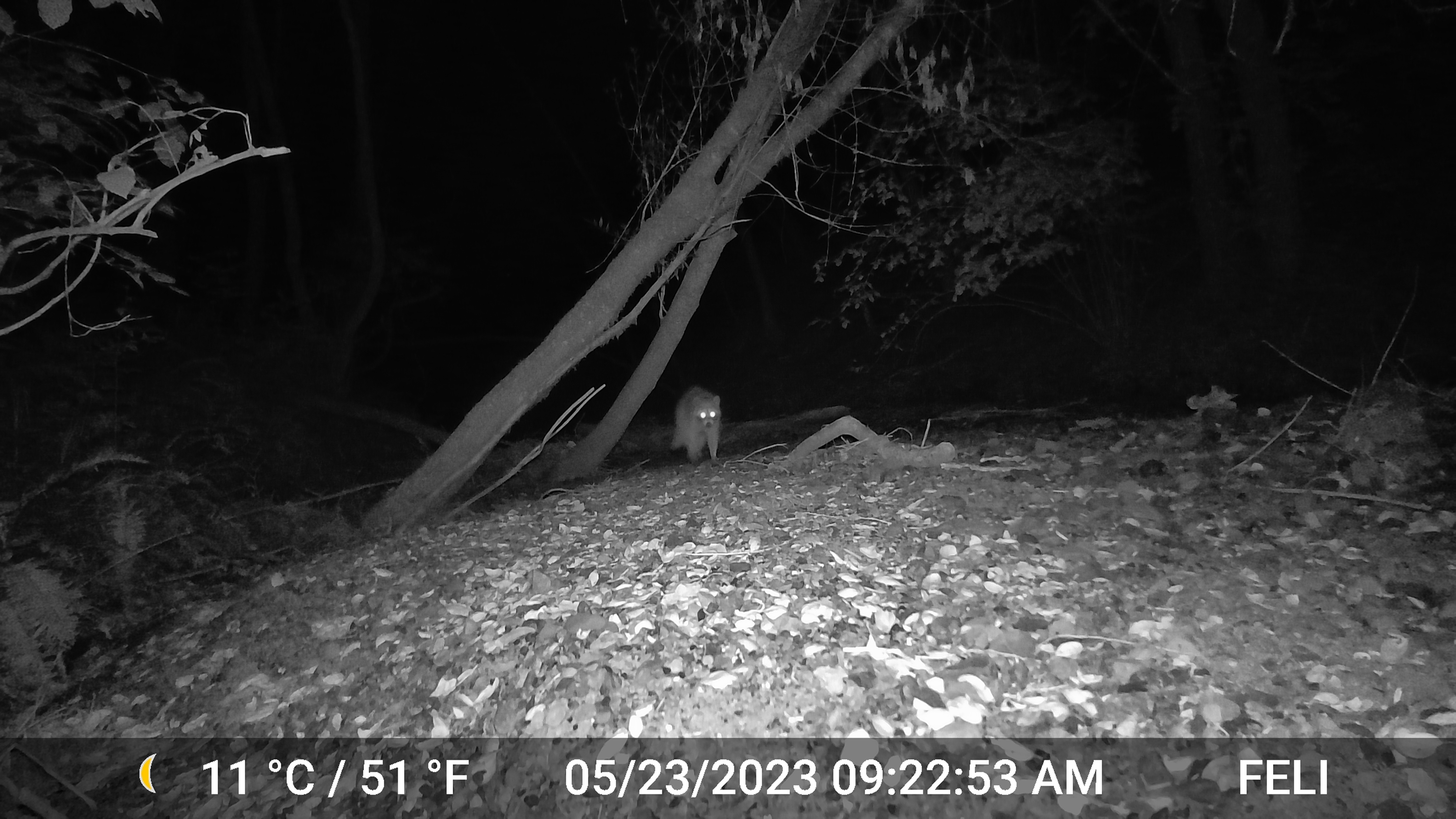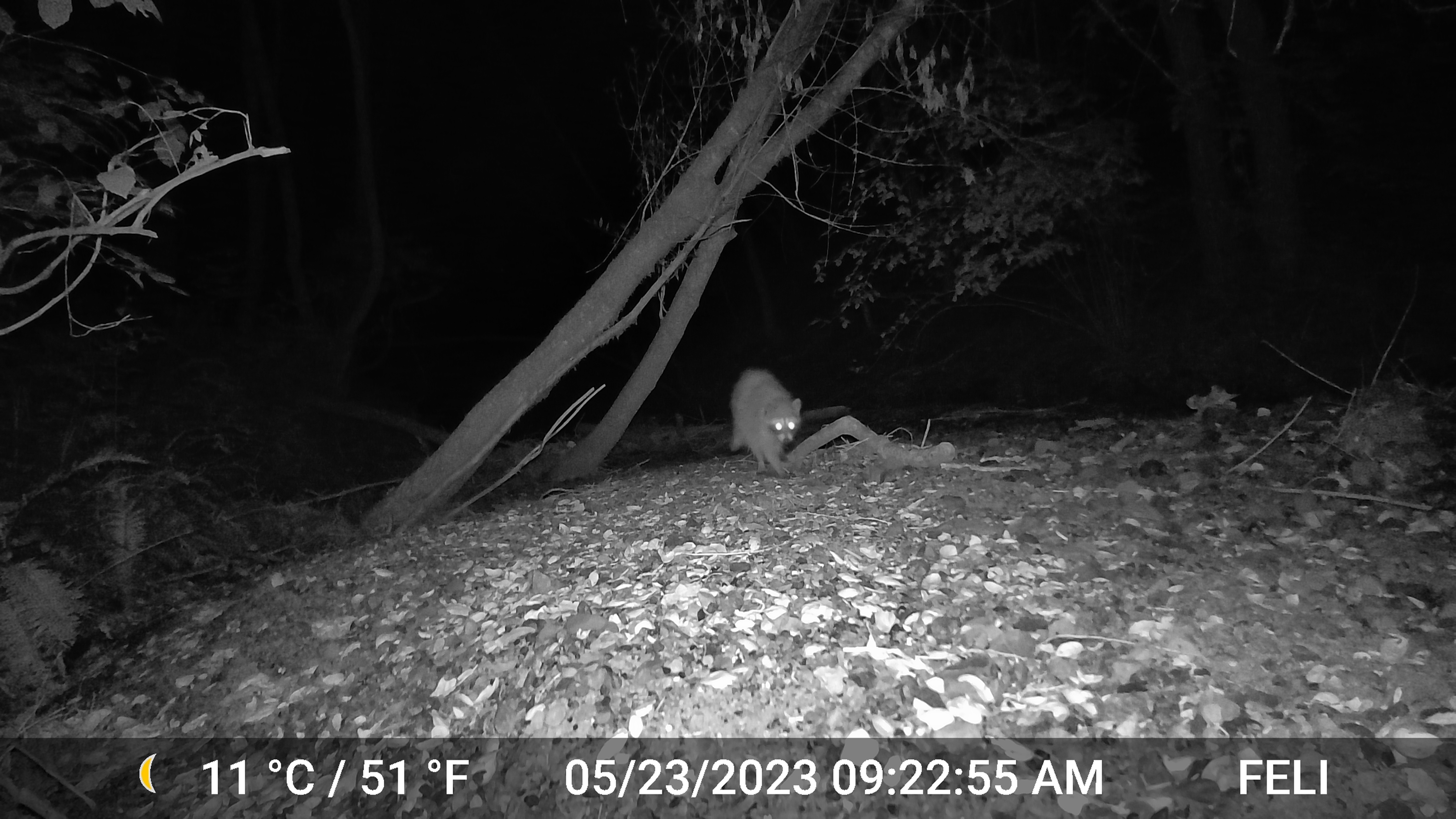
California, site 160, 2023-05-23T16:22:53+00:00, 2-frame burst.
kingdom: Animalia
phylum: Chordata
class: Mammalia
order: Carnivora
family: Procyonidae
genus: Procyon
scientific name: Procyon lotor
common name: raccoon